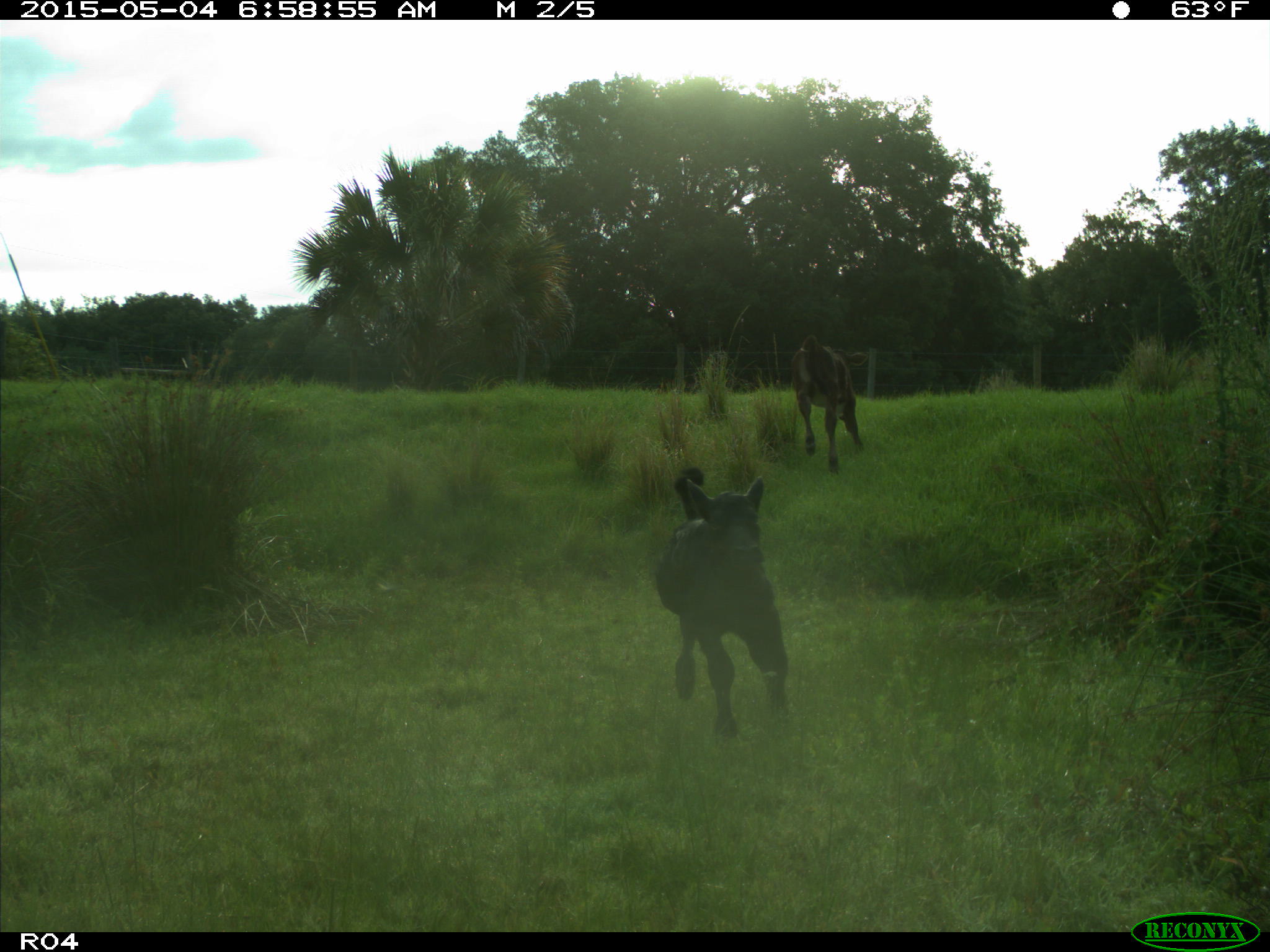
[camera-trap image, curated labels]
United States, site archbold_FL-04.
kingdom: Animalia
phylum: Chordata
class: Mammalia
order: Artiodactyla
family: Bovidae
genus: Bos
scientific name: Bos taurus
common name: domestic cow